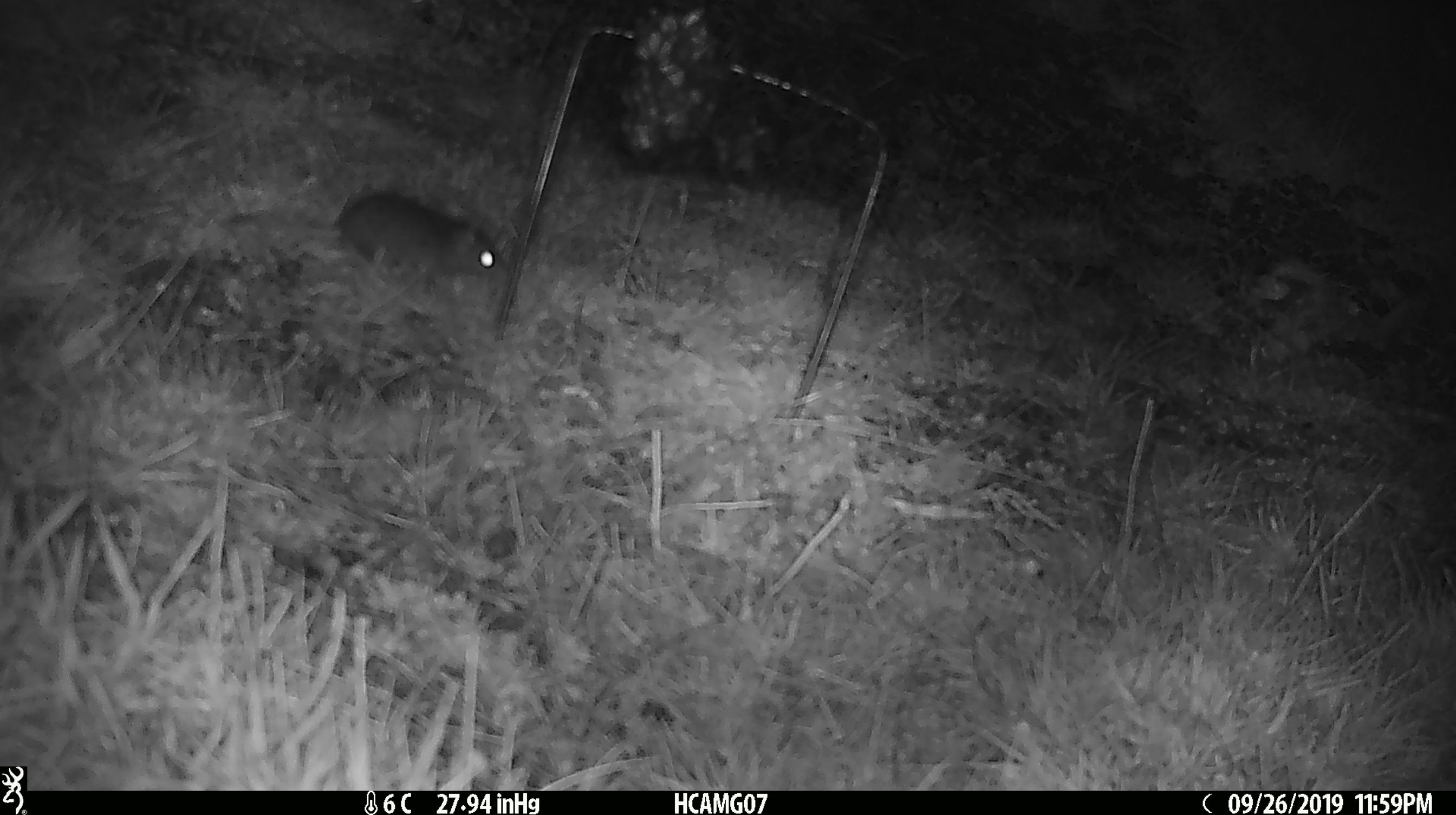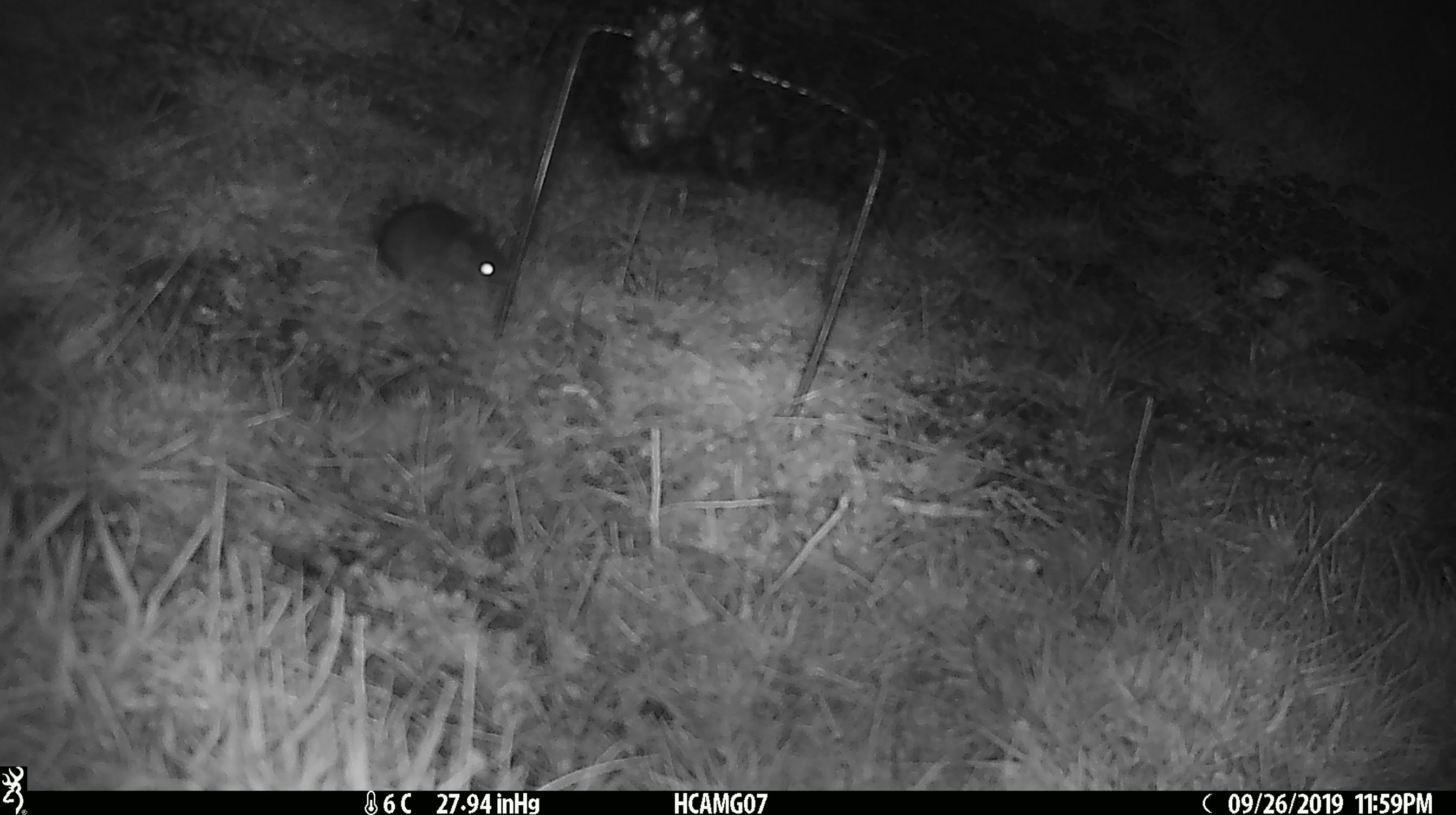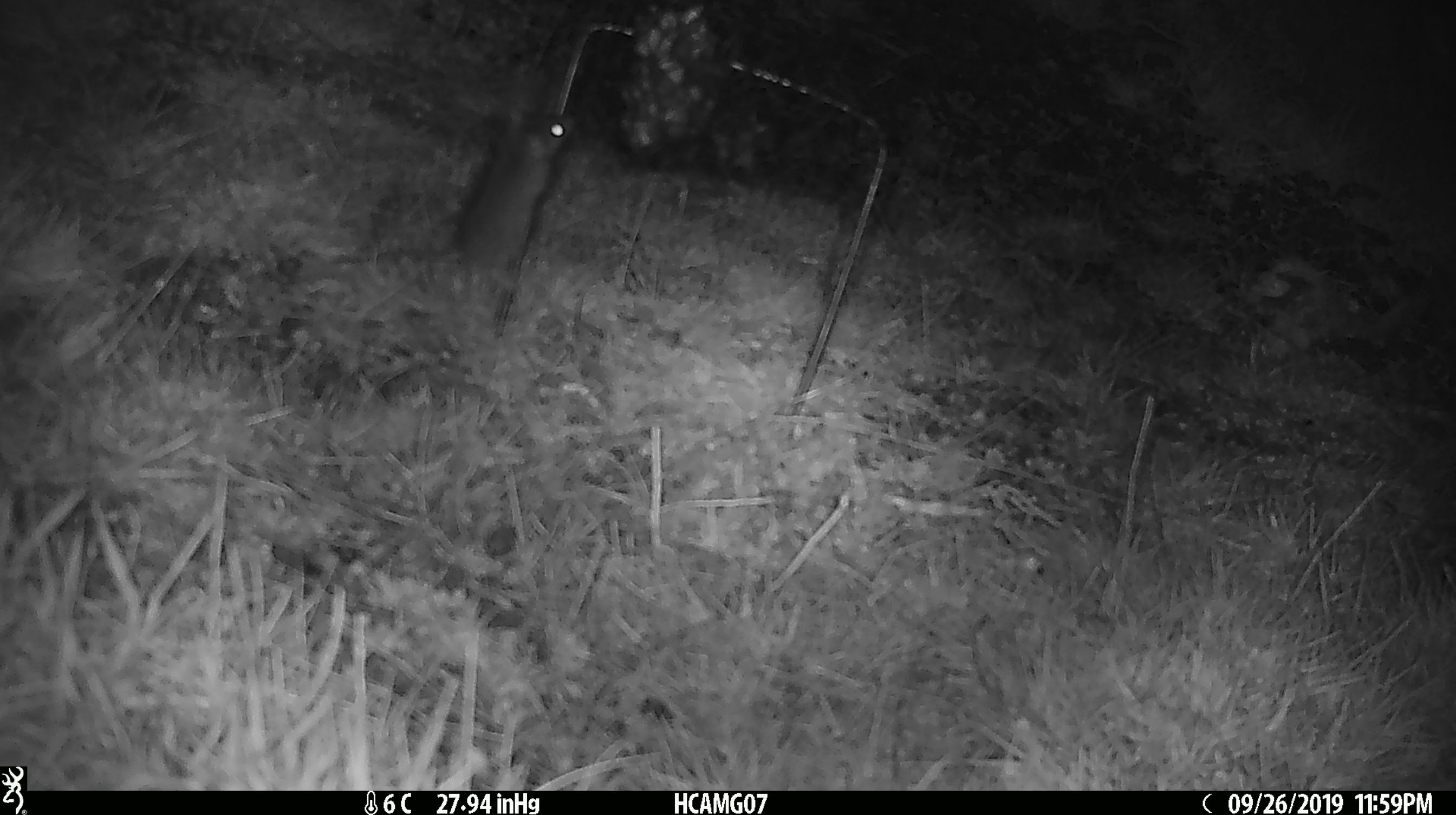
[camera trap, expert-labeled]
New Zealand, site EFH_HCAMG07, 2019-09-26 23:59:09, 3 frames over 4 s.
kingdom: Animalia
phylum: Chordata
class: Mammalia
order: Rodentia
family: Muridae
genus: Mus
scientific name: Mus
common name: mouse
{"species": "mouse (Mus)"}